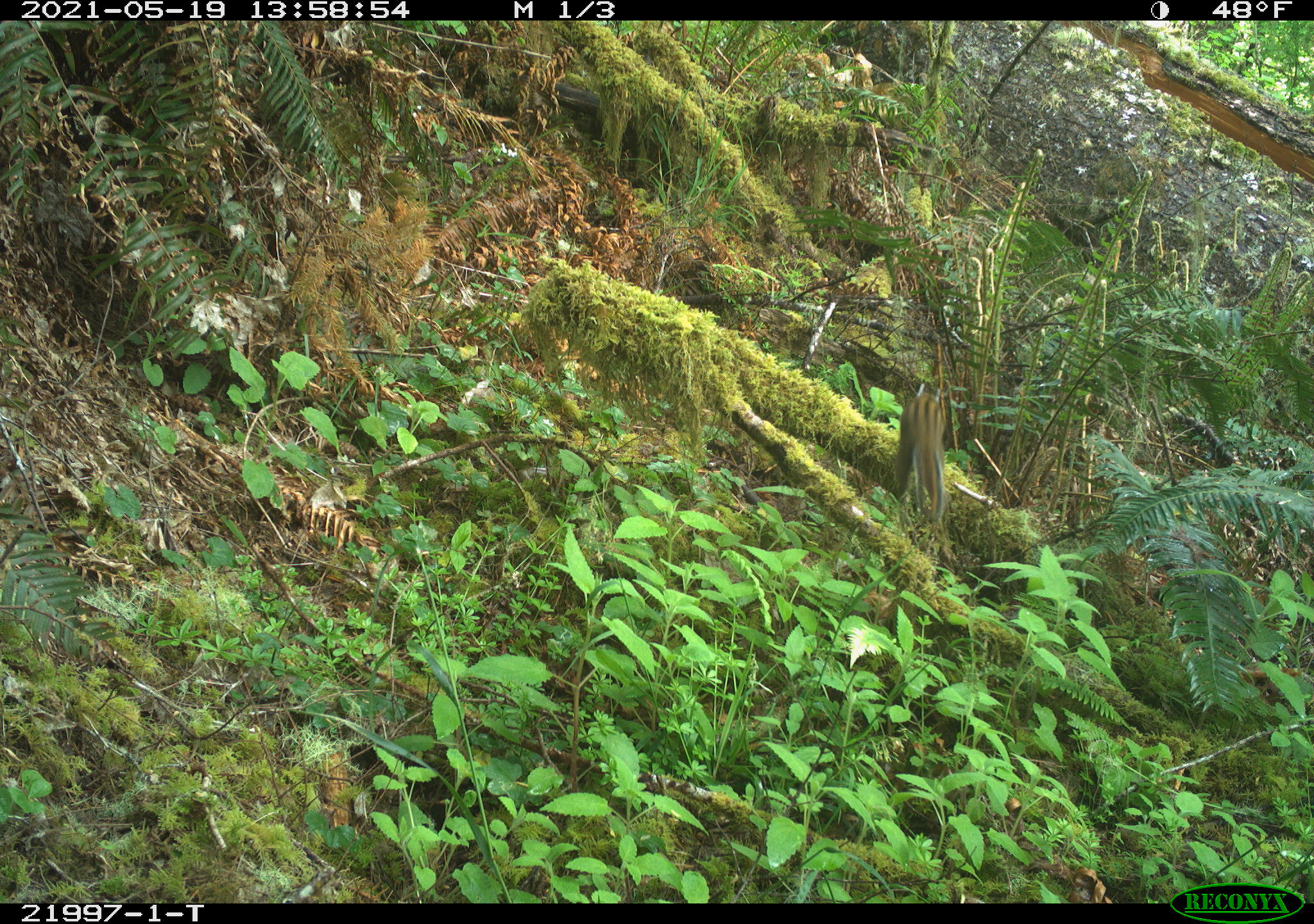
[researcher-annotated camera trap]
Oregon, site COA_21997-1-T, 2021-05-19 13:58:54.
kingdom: Animalia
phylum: Chordata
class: Mammalia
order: Rodentia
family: Sciuridae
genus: Neotamias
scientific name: Neotamias townsendii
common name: townsend's chipmunk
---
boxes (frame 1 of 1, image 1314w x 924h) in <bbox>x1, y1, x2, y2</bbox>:
townsend's chipmunk: <bbox>878, 366, 967, 536</bbox>